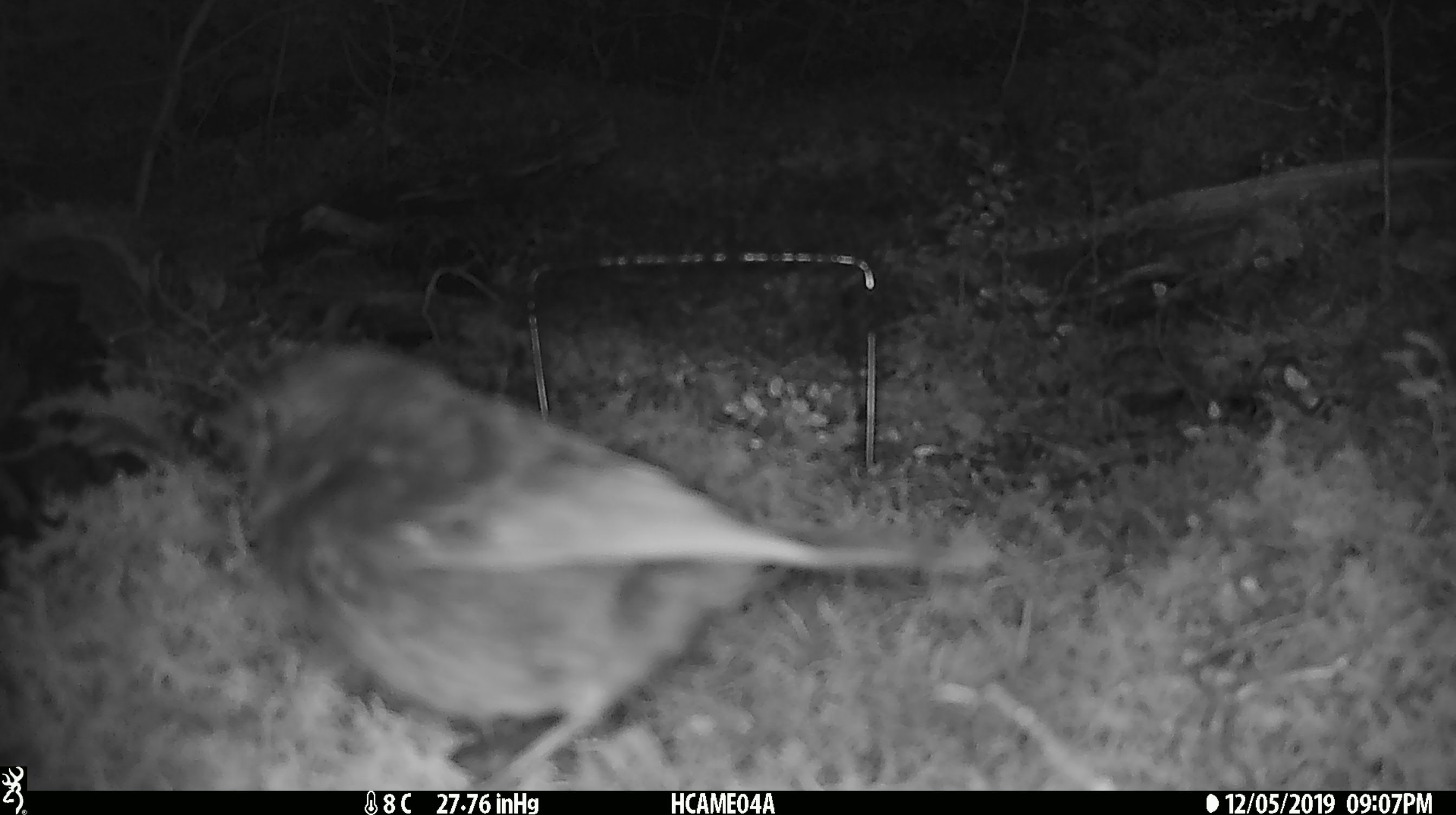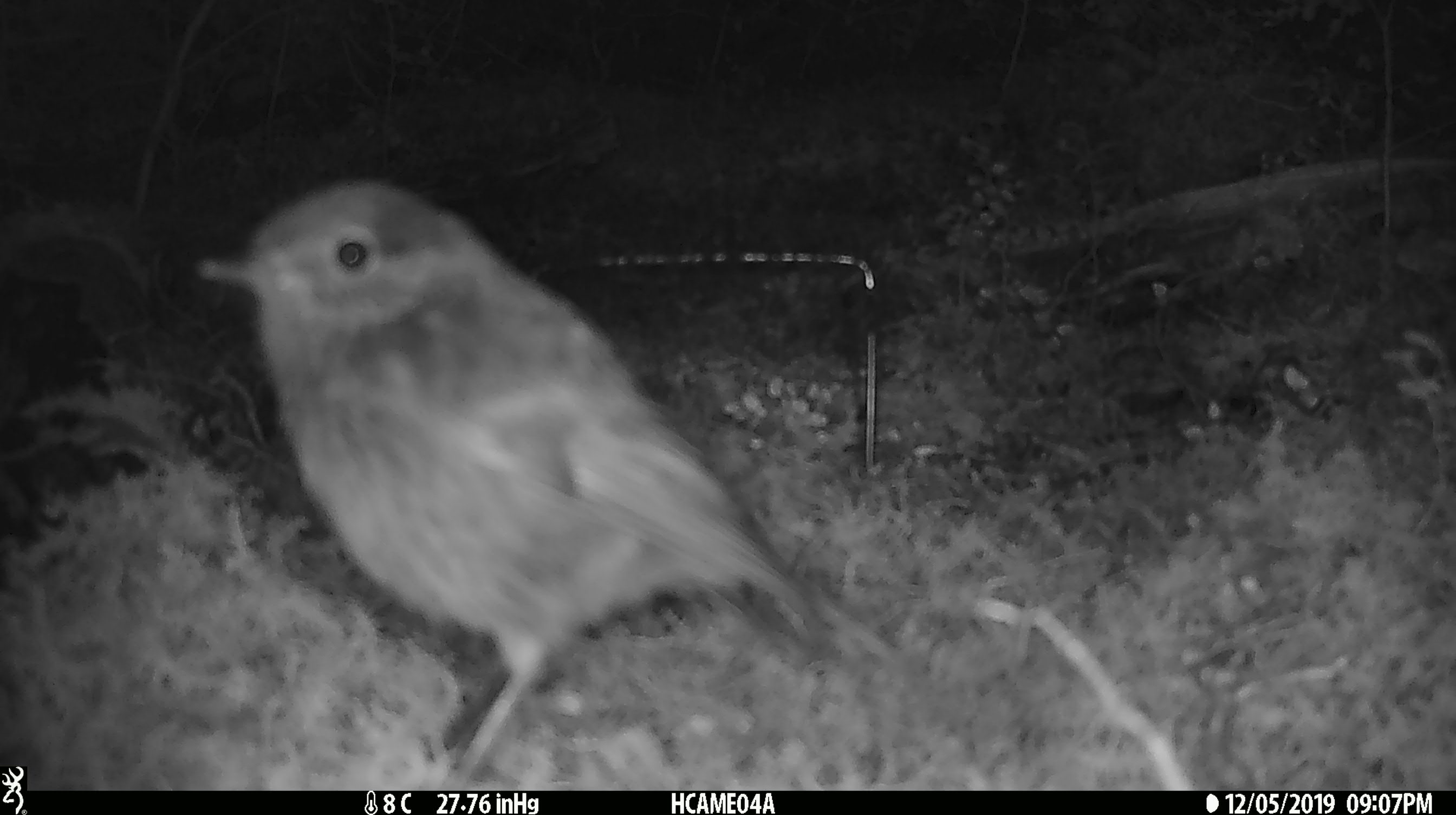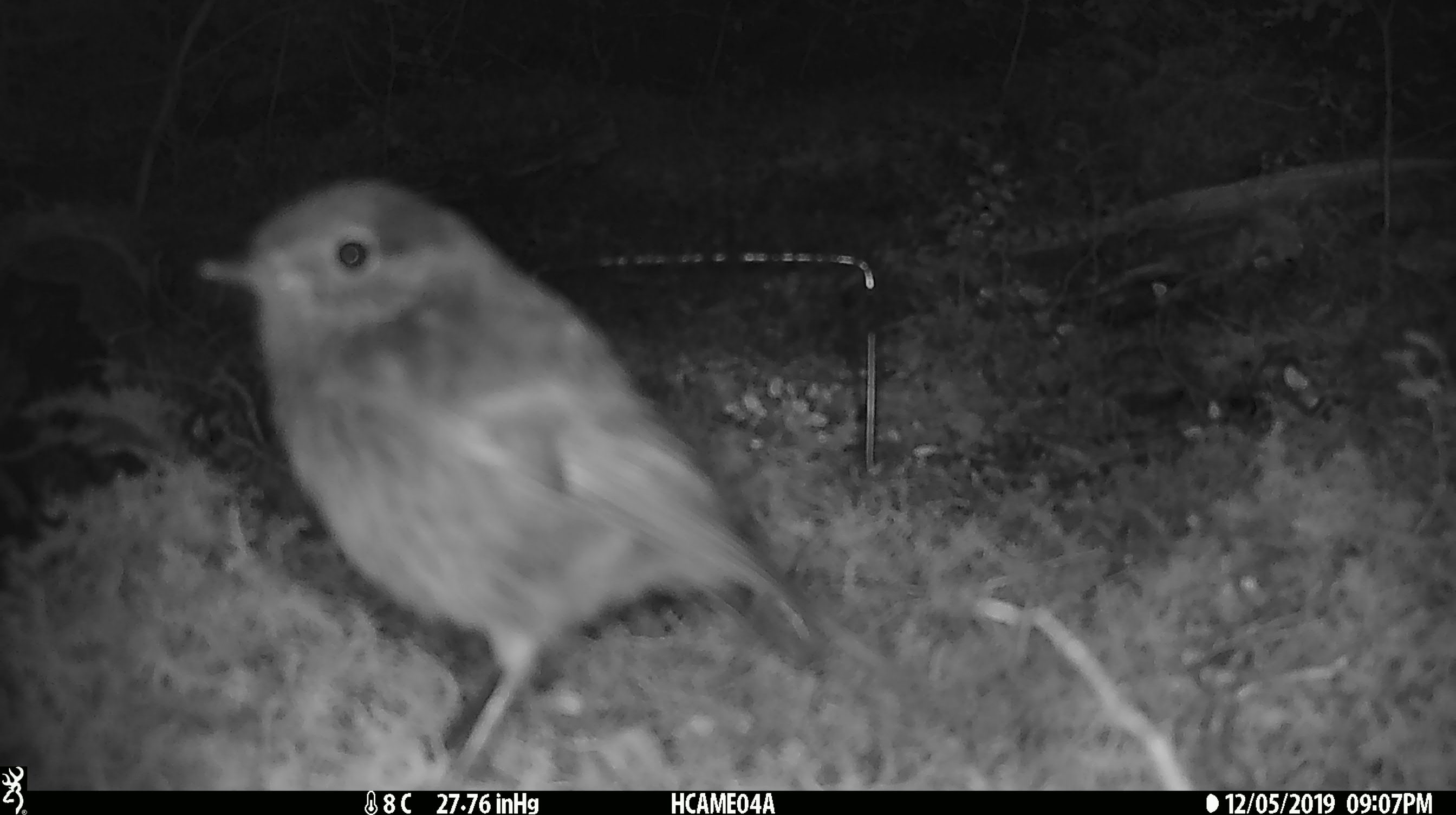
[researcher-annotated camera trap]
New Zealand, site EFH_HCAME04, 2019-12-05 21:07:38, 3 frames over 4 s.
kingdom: Animalia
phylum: Chordata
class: Aves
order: Passeriformes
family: Petroicidae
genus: Petroica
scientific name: Petroica australis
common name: new zealand robin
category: robin